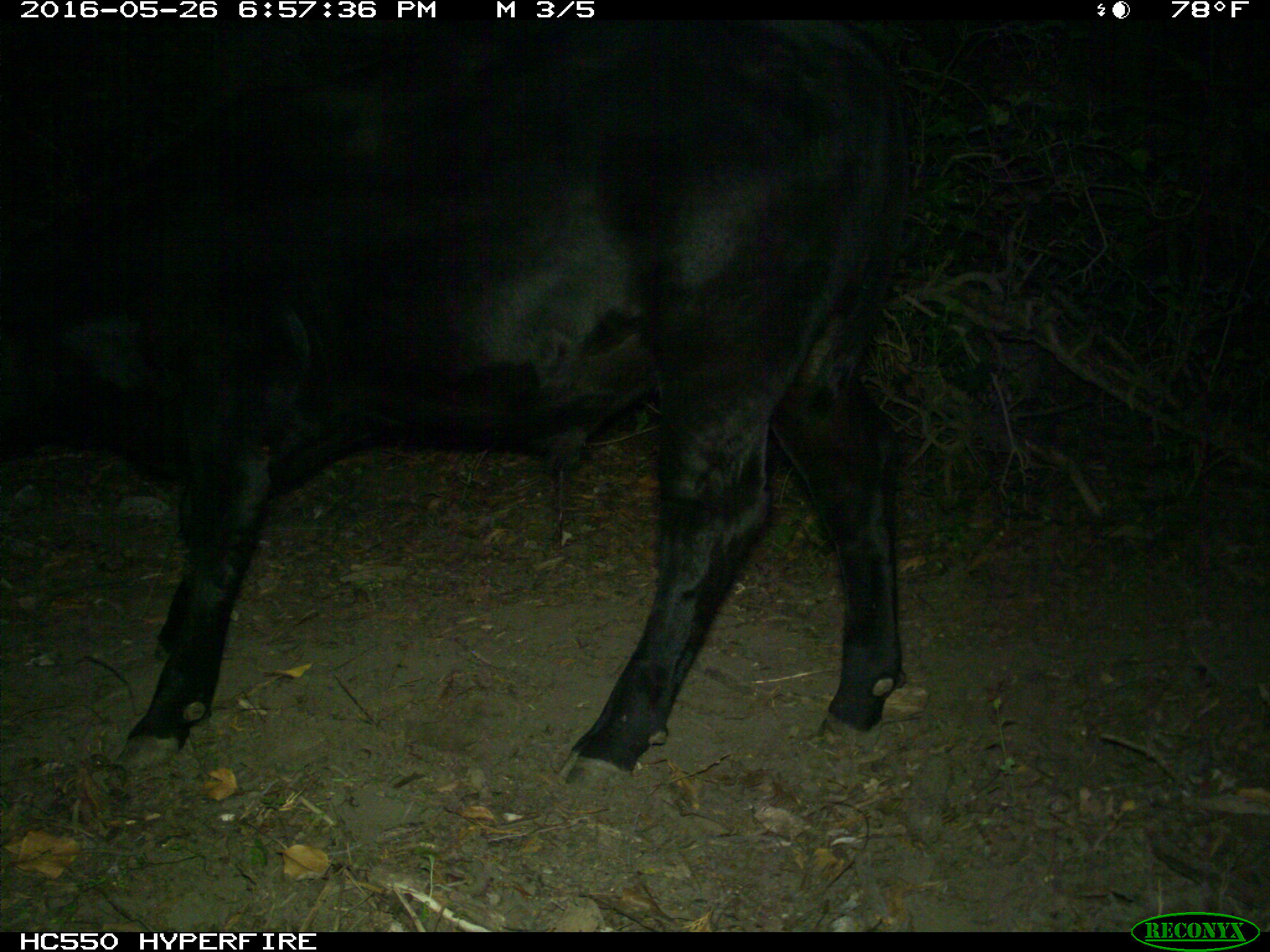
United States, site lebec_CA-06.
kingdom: Animalia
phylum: Chordata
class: Mammalia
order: Artiodactyla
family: Bovidae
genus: Bos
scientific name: Bos taurus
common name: domestic cow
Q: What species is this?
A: Bos taurus (domestic cow).